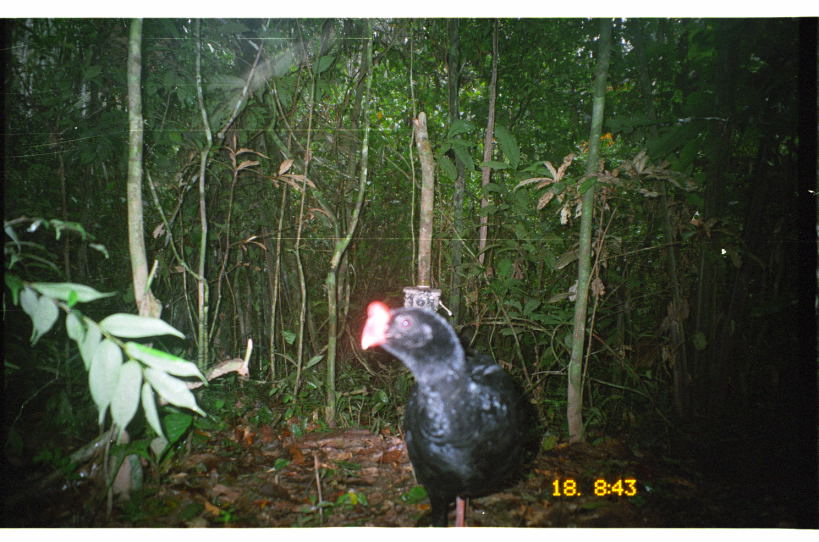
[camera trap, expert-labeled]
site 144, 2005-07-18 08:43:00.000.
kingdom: Animalia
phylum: Chordata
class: Aves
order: Galliformes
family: Cracidae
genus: Mitu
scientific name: Mitu tuberosum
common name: razor-billed curassow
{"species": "Mitu tuberosum (razor-billed curassow)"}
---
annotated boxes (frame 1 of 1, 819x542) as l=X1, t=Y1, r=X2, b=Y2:
mitu tuberosum: l=358, t=298, r=543, b=525